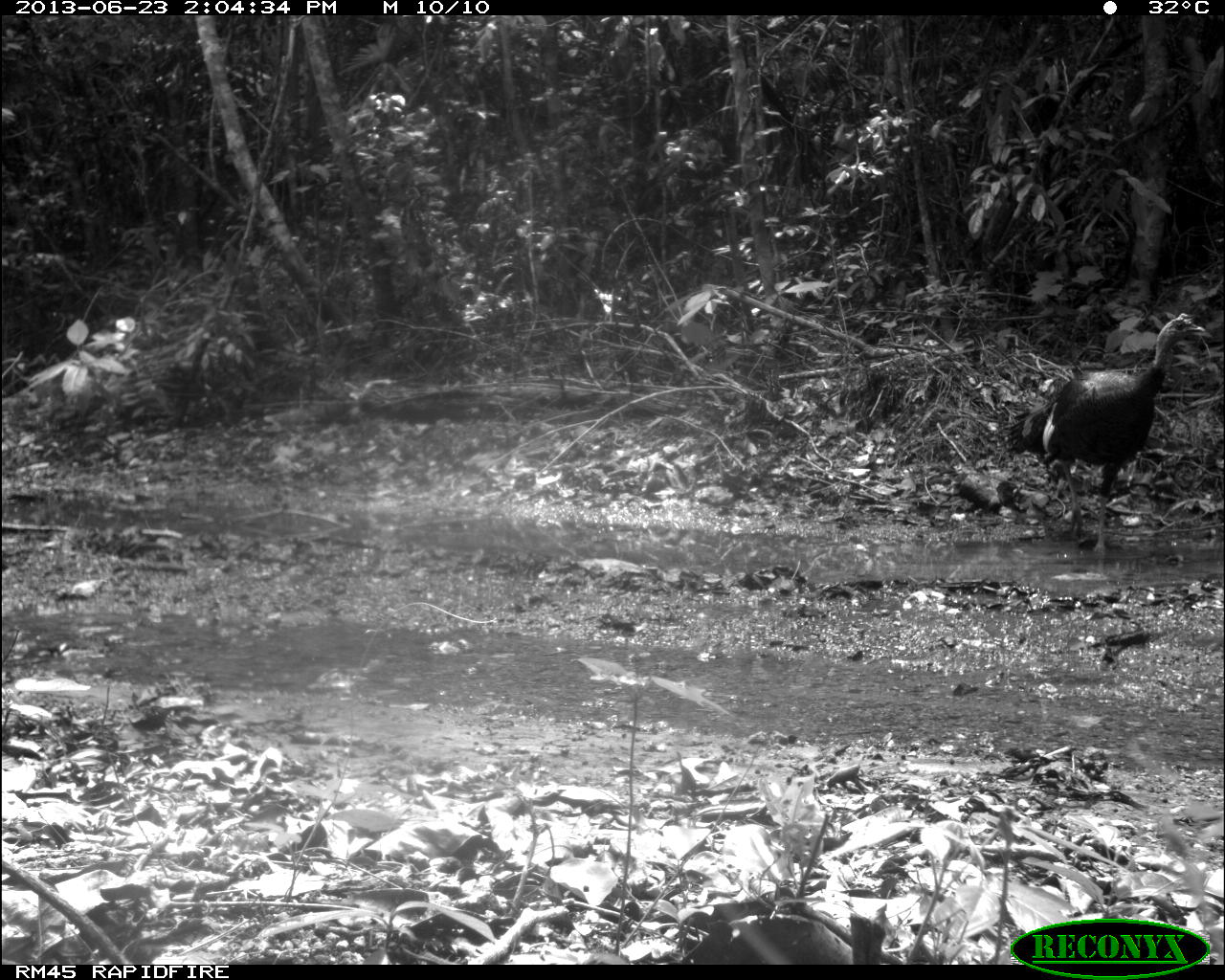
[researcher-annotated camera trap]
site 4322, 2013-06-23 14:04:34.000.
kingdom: Animalia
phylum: Chordata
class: Aves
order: Galliformes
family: Phasianidae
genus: Meleagris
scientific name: Meleagris ocellata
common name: ocellated turkey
Meleagris ocellata (ocellated turkey), count 2.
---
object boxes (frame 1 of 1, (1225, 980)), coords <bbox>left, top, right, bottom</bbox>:
meleagris ocellata: <bbox>993, 311, 1206, 557</bbox>